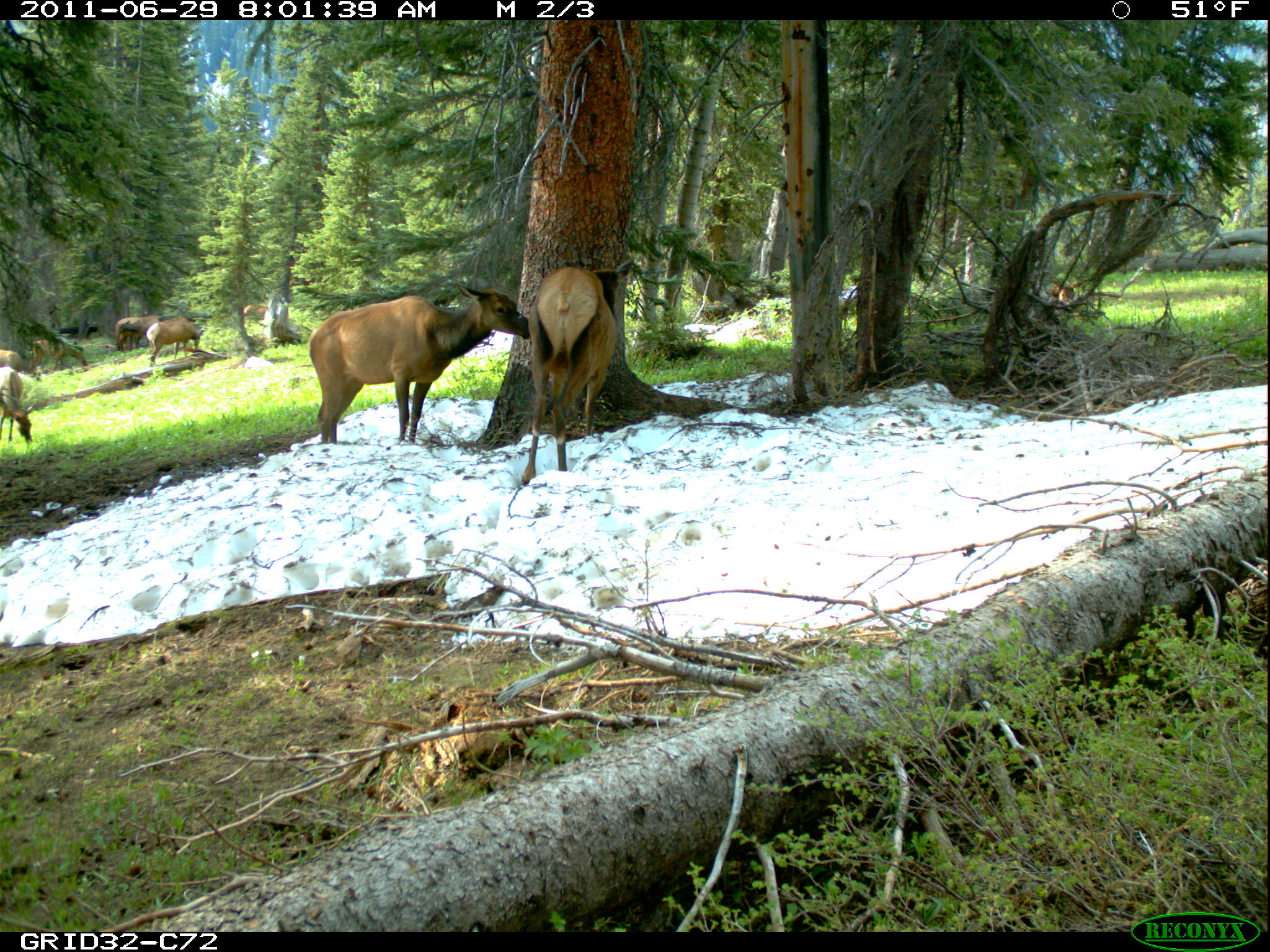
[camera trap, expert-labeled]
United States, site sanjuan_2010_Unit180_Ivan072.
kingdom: Animalia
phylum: Chordata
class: Mammalia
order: Artiodactyla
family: Cervidae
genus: Cervus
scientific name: Cervus elaphus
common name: red deer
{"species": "Cervus elaphus (red deer)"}